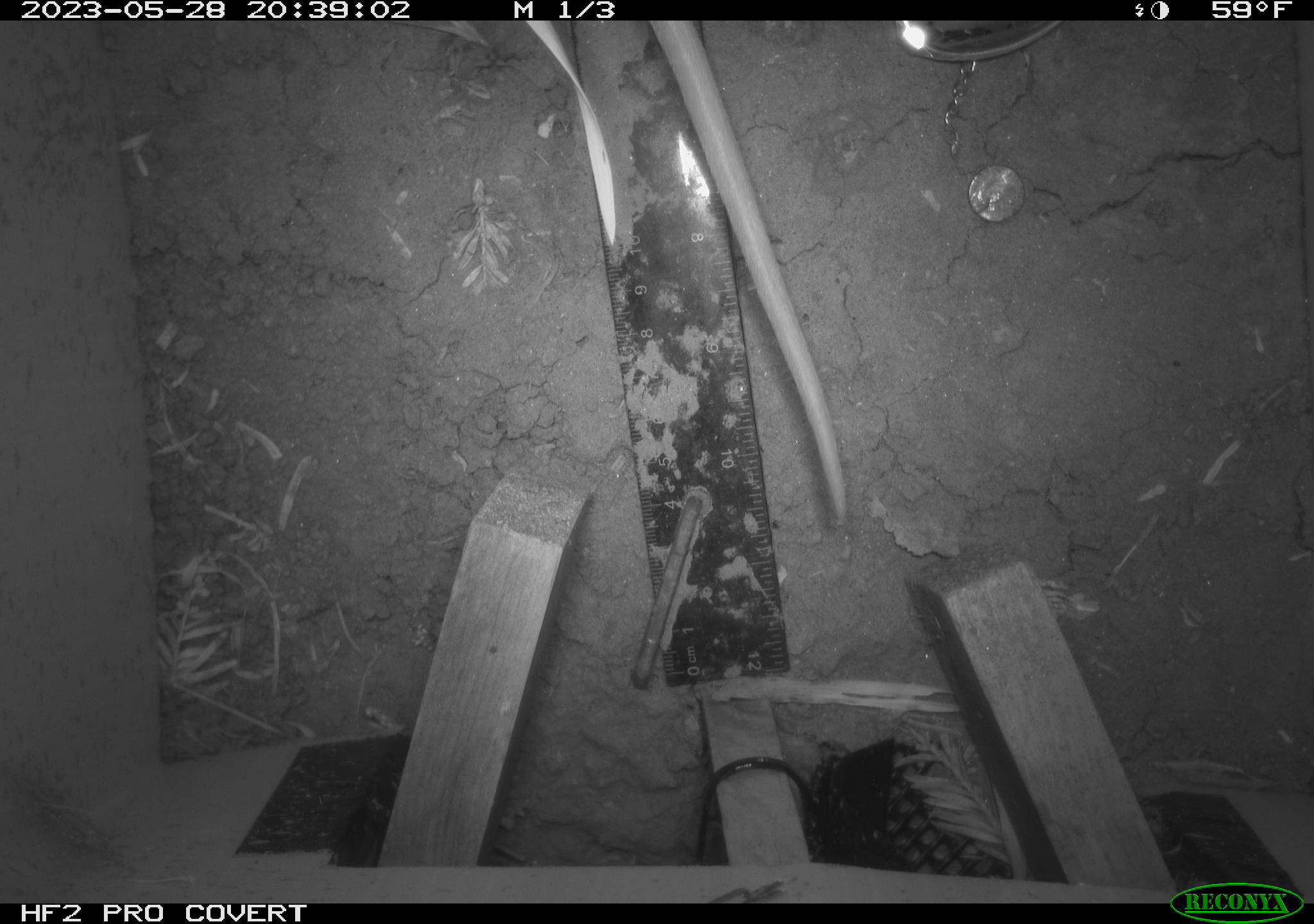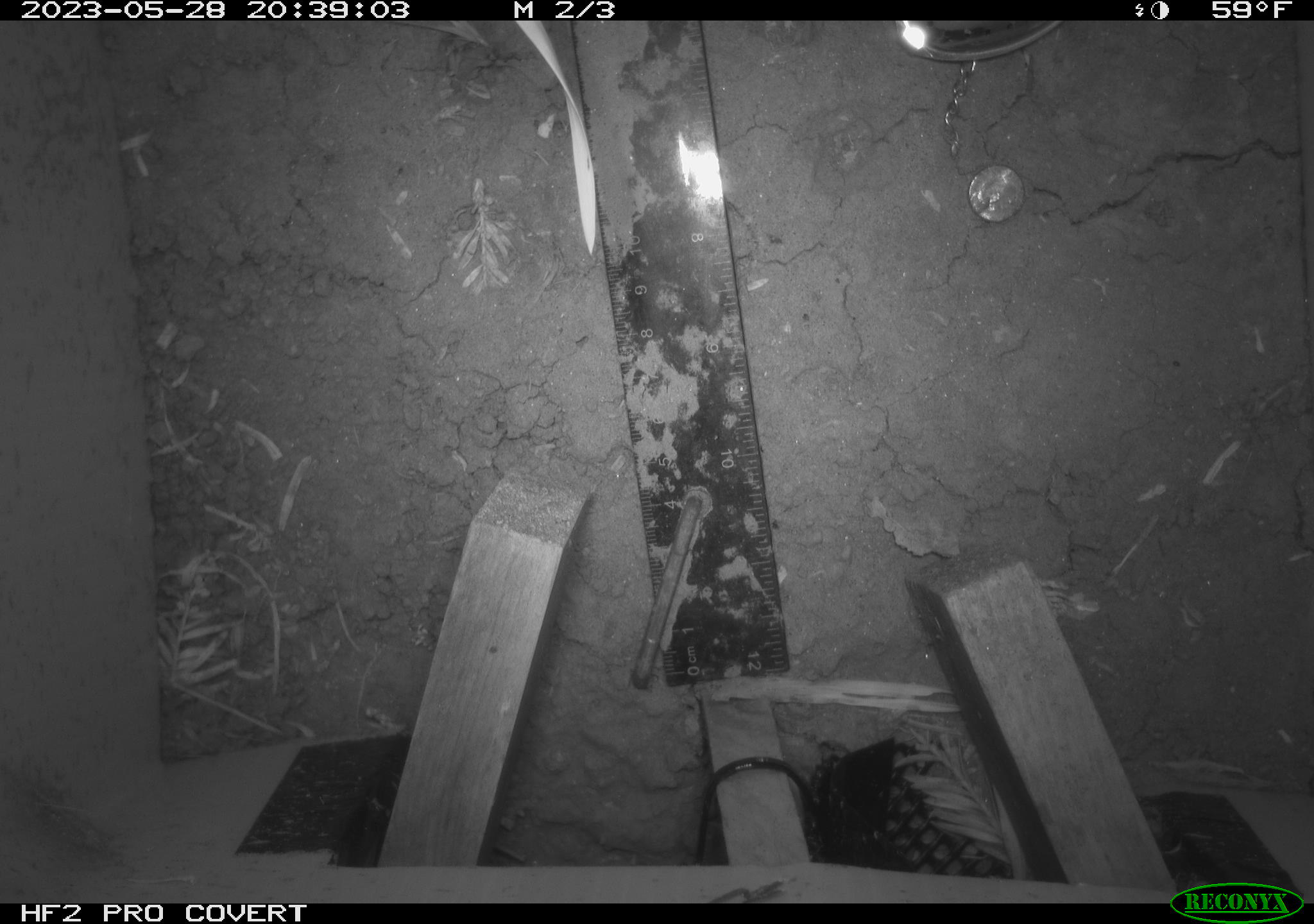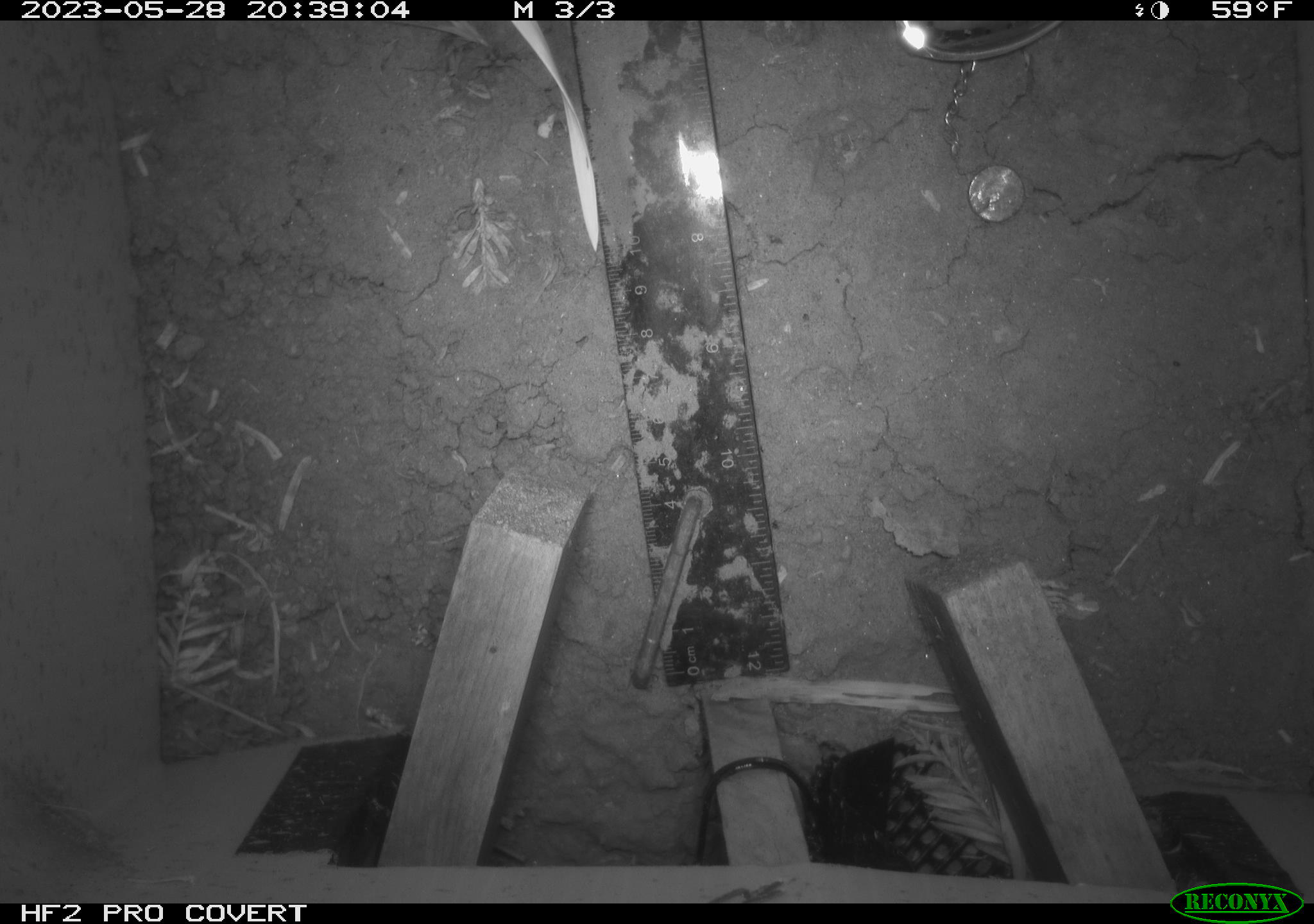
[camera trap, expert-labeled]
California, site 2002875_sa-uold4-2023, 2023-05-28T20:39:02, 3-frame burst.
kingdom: Animalia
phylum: Chordata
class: Mammalia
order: Didelphimorphia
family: Didelphidae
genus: Didelphis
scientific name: Didelphis virginiana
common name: virginia opossum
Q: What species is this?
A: Virginia opossum (Didelphis virginiana).